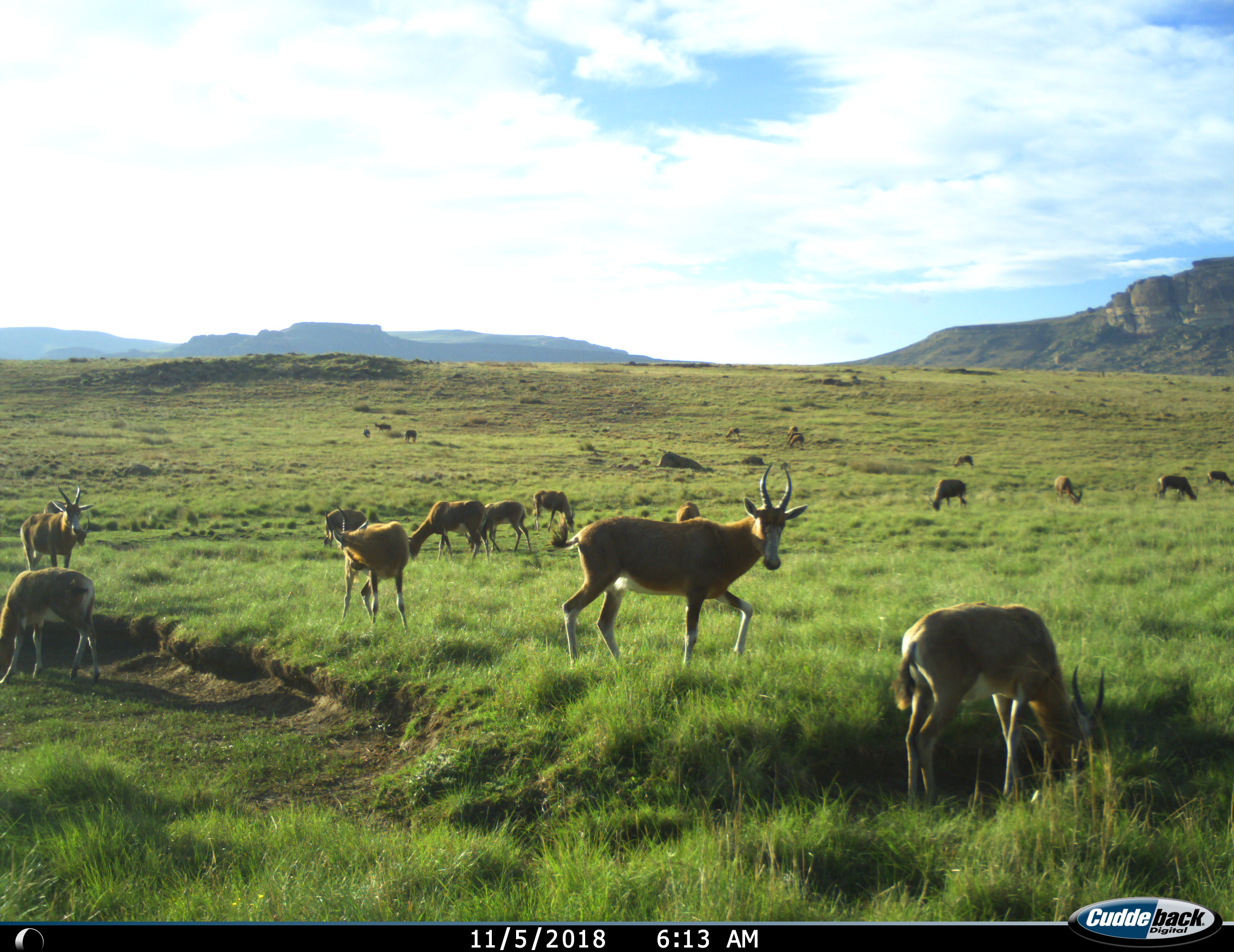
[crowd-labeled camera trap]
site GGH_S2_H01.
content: unidentified animal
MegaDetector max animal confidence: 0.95